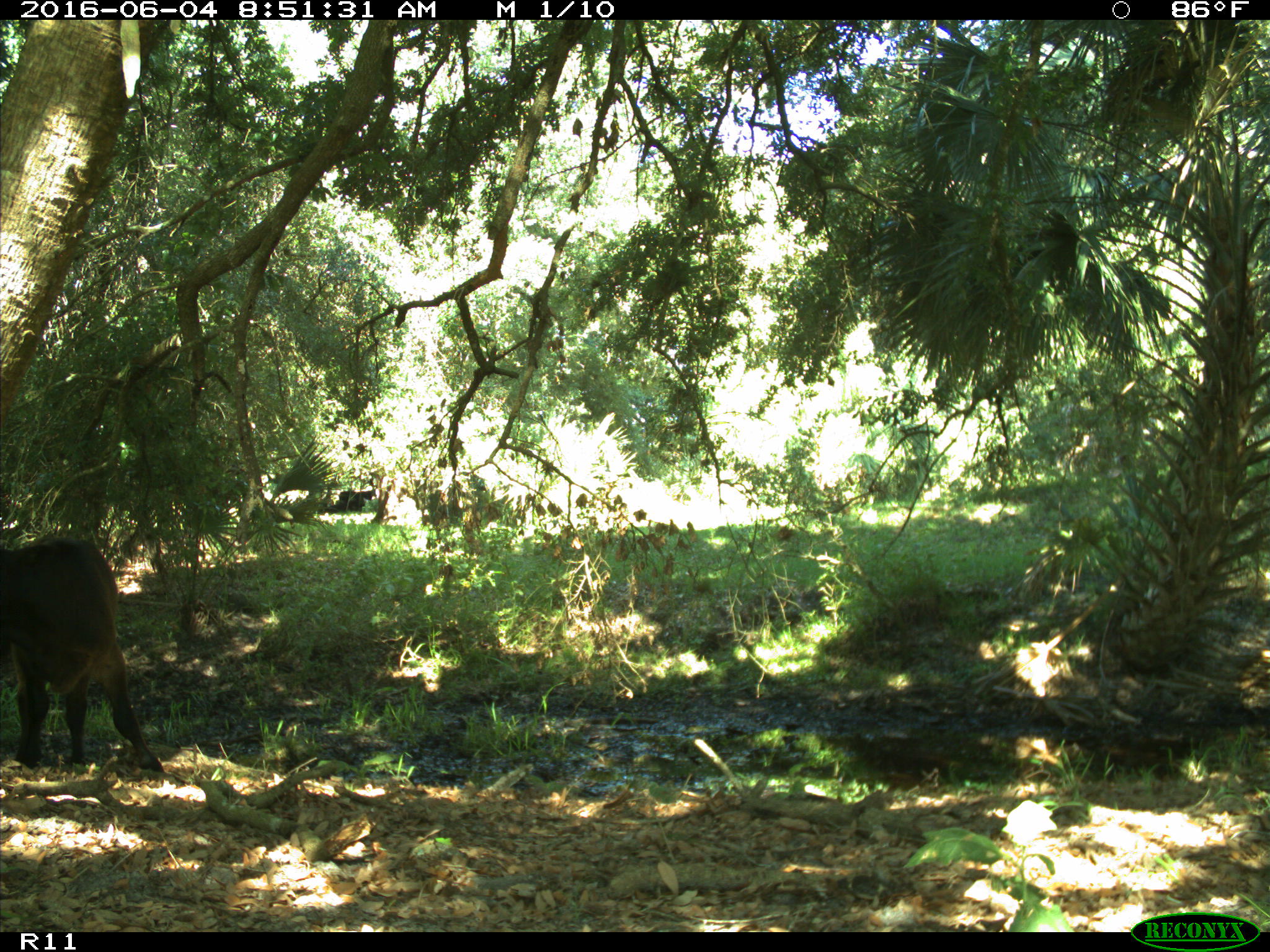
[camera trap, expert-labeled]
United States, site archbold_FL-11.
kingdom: Animalia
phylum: Chordata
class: Mammalia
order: Artiodactyla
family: Bovidae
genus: Bos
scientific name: Bos taurus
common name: domestic cow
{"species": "Bos taurus (domestic cow)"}